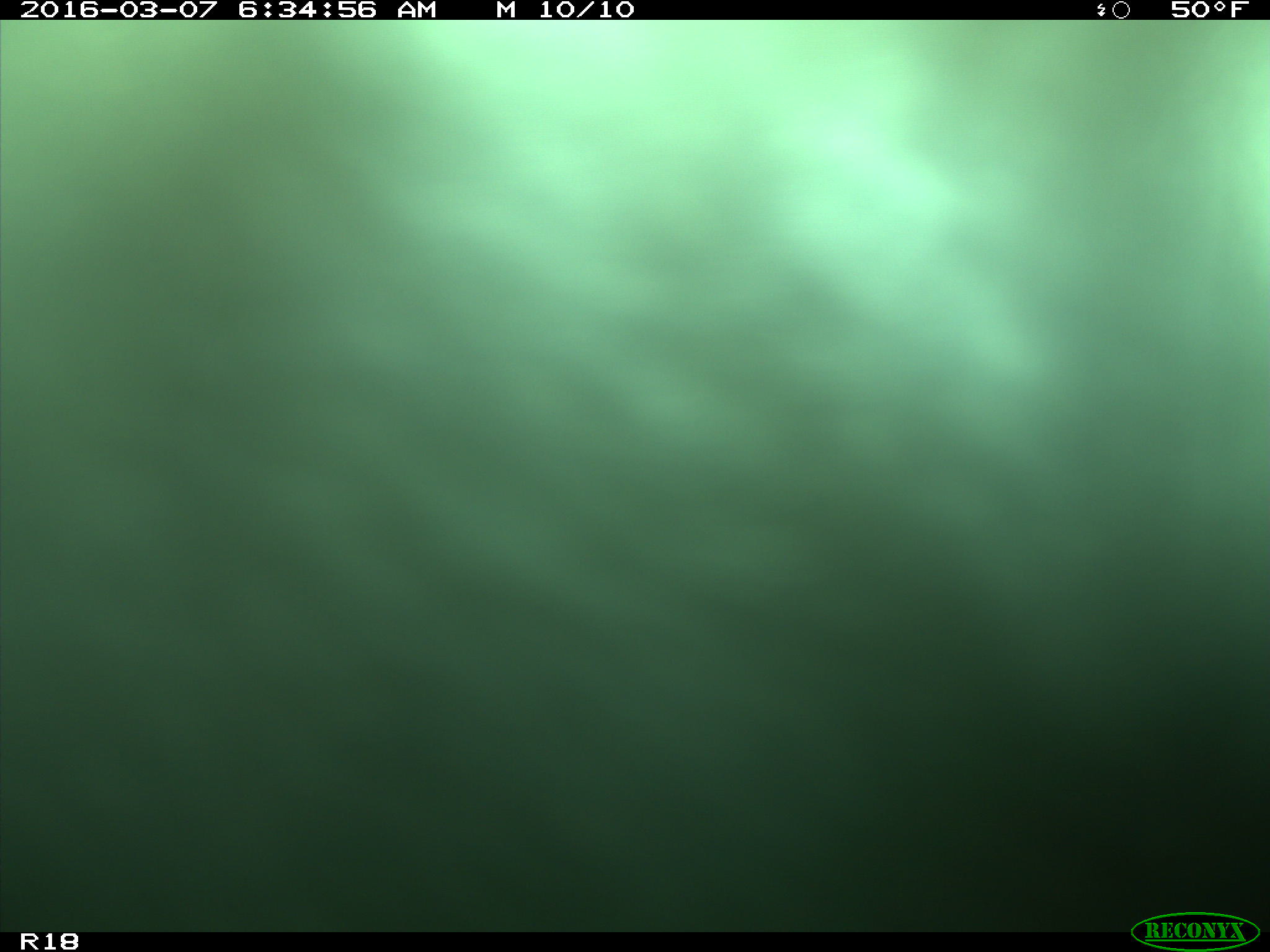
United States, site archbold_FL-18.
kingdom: Animalia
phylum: Chordata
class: Mammalia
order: Artiodactyla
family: Bovidae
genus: Bos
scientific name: Bos taurus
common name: domestic cow